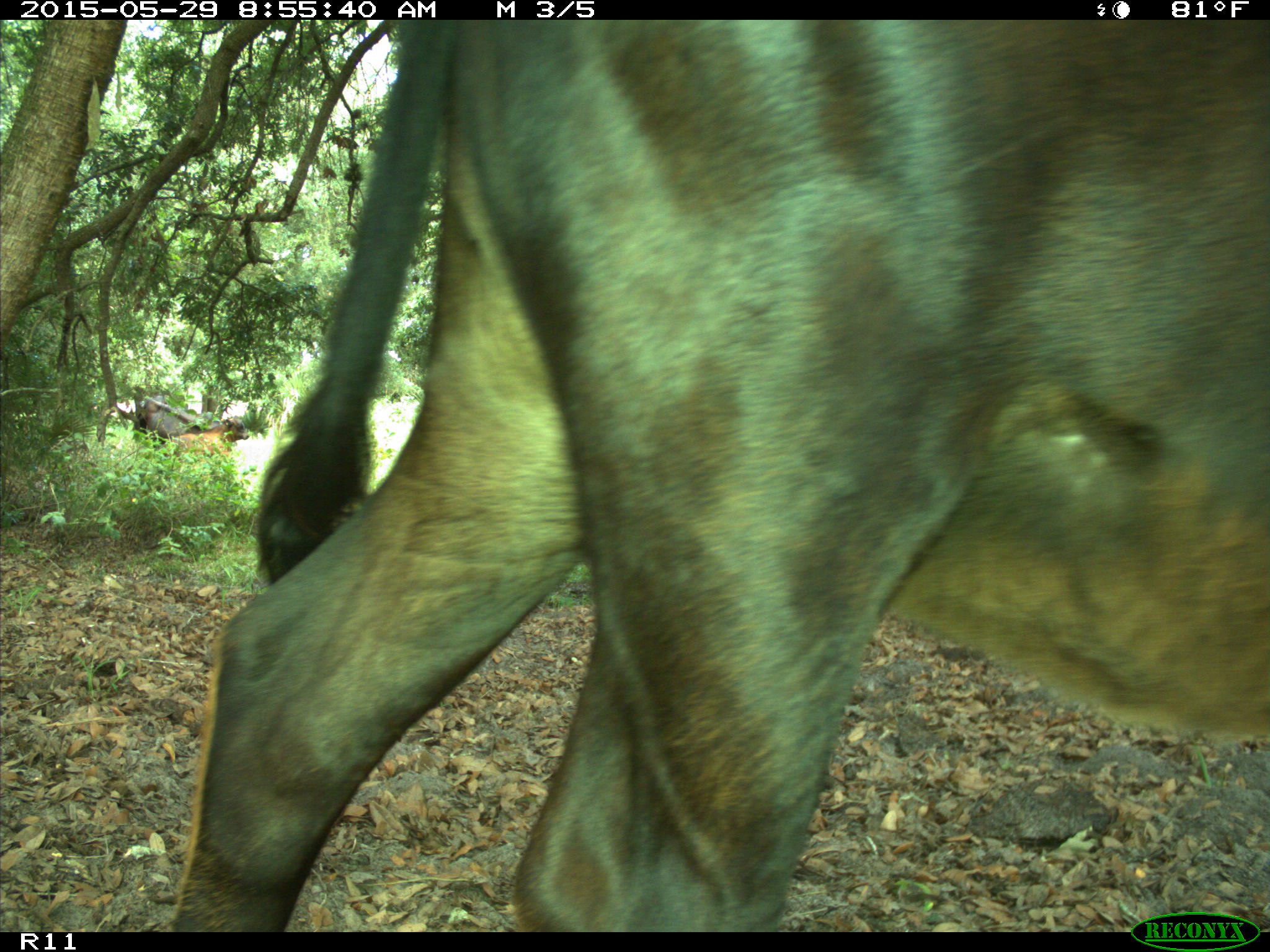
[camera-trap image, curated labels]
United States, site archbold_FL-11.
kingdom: Animalia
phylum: Chordata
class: Mammalia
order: Artiodactyla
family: Bovidae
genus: Bos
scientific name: Bos taurus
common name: domestic cow